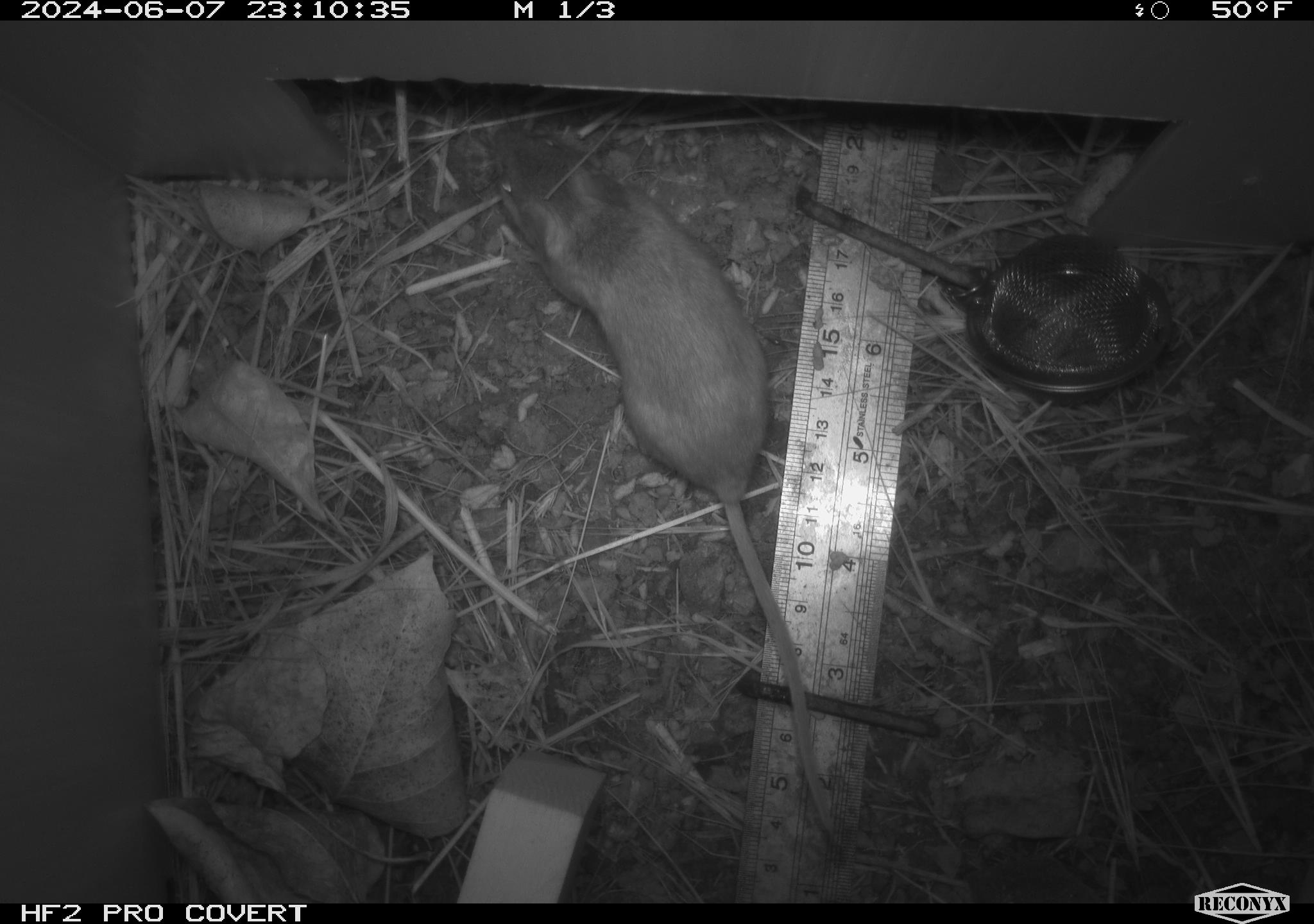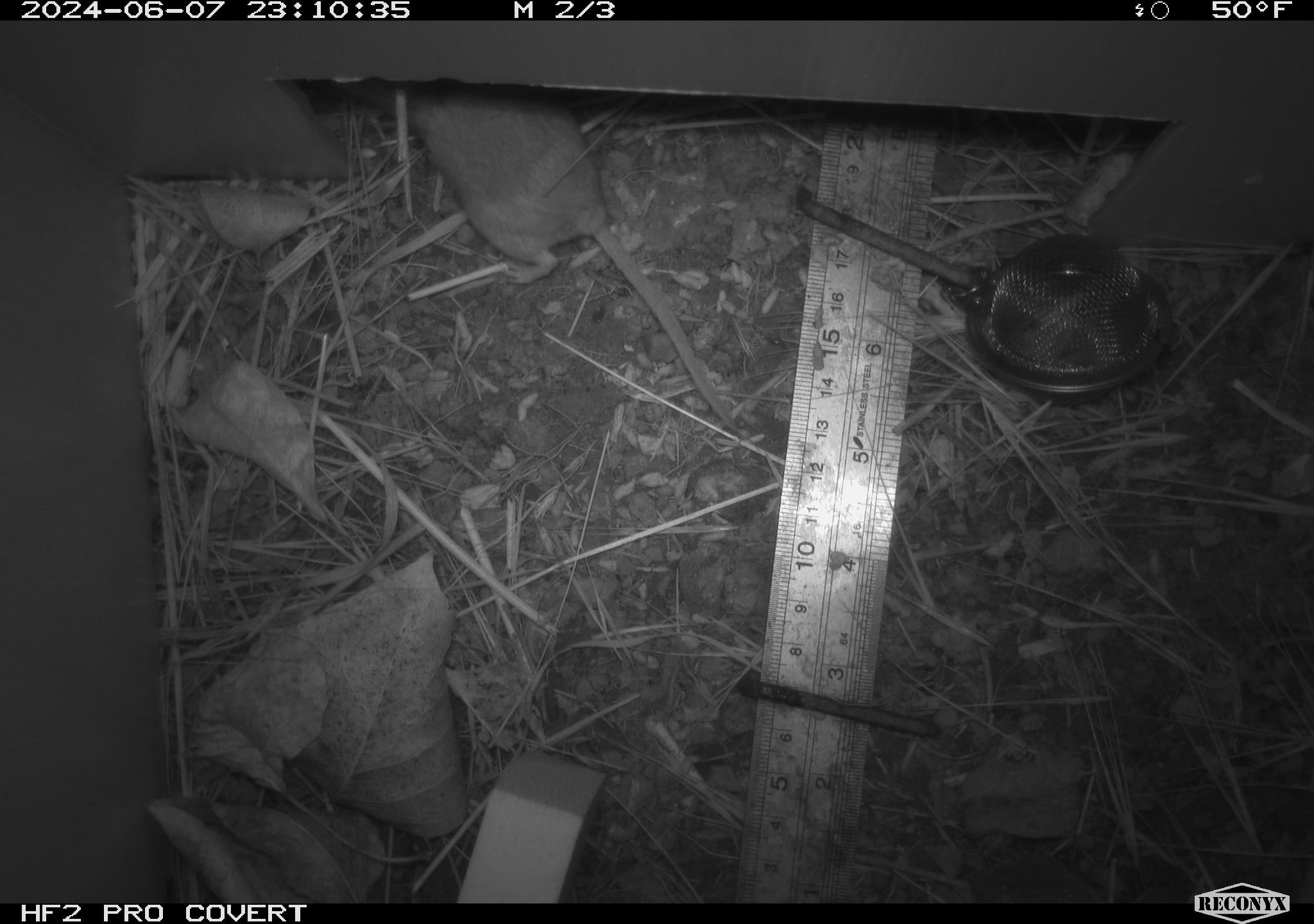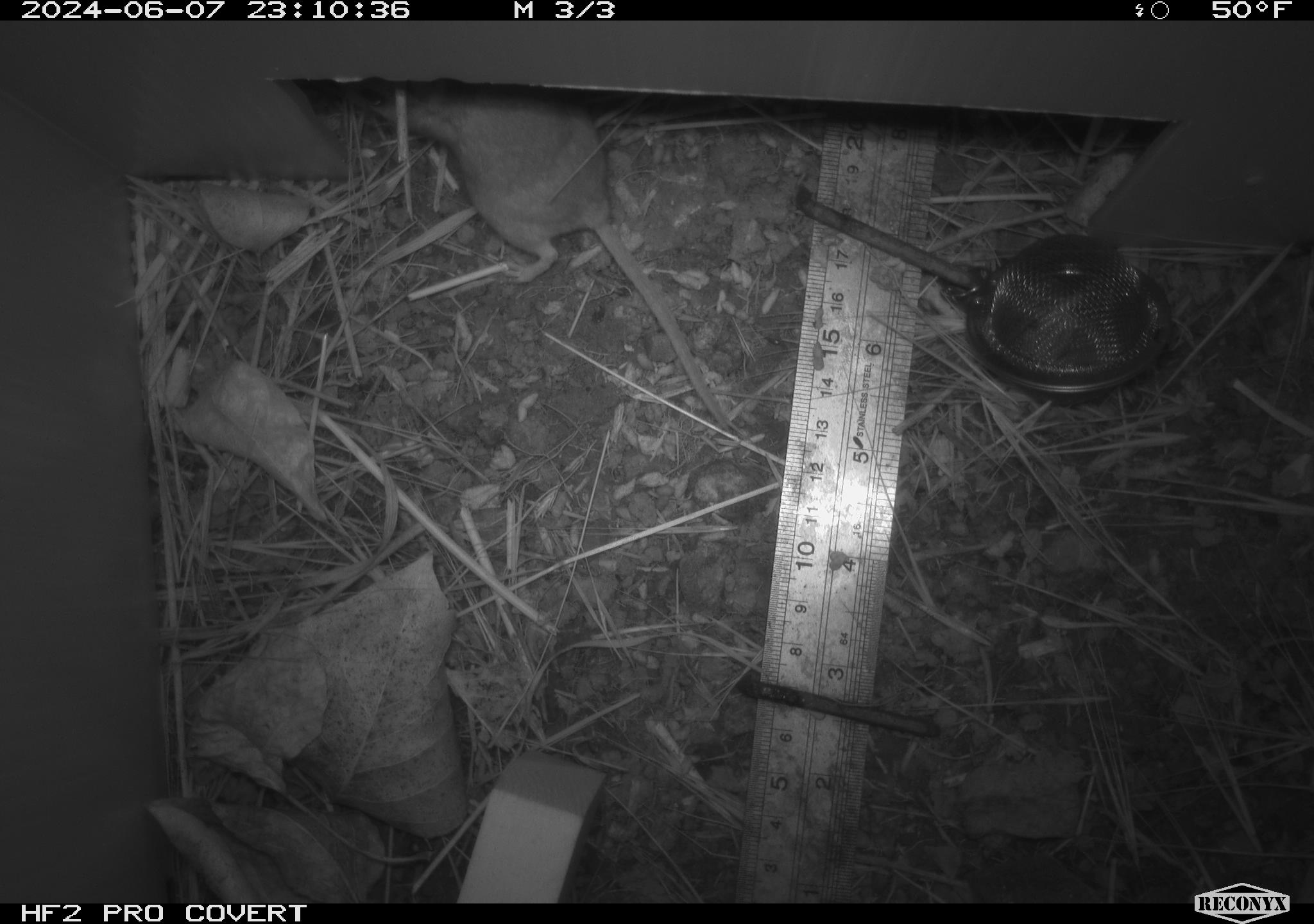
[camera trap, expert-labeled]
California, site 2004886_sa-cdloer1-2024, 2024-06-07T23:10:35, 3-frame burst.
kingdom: Animalia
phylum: Chordata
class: Mammalia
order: Rodentia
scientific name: Rodentia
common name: mouse species